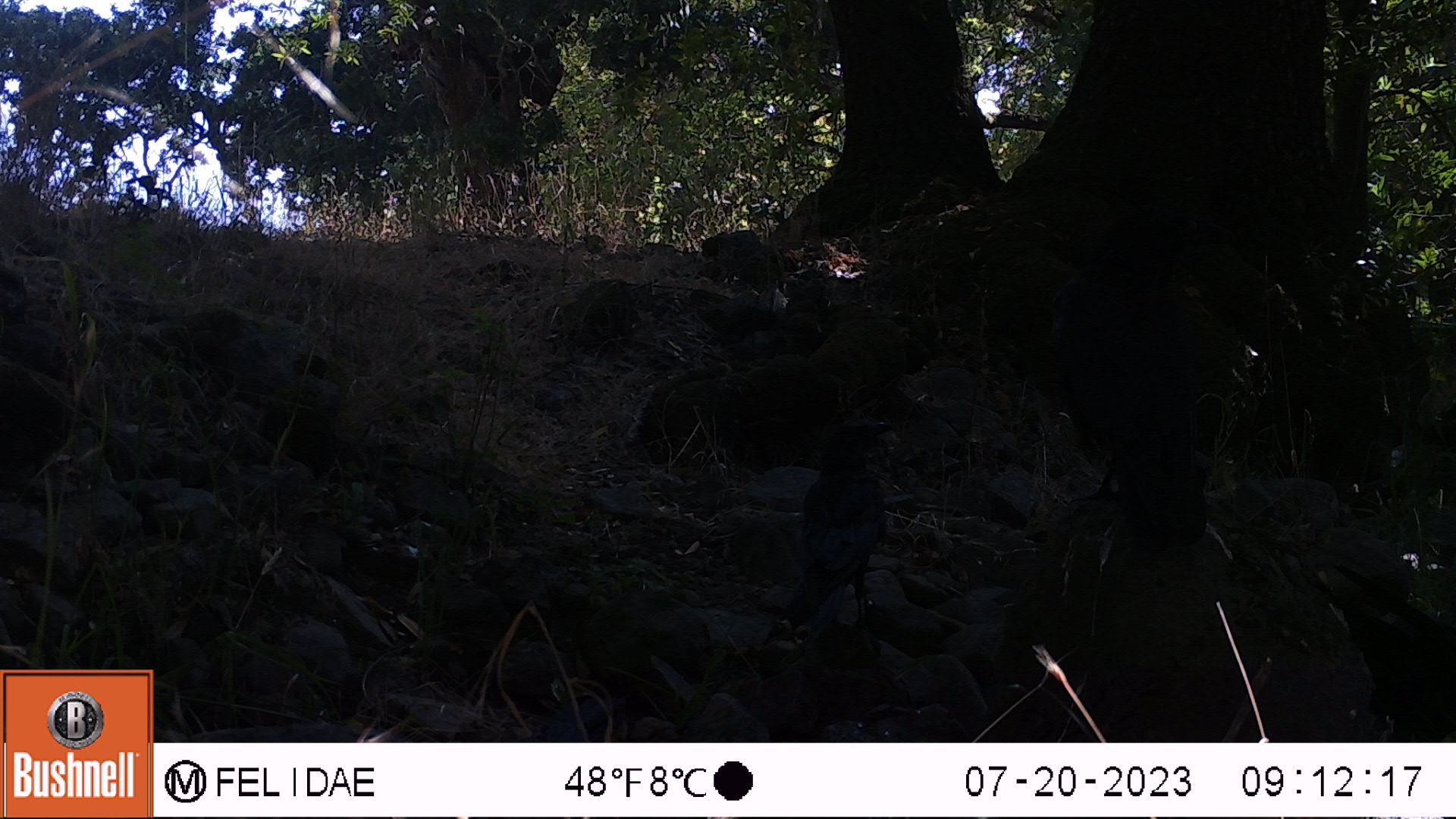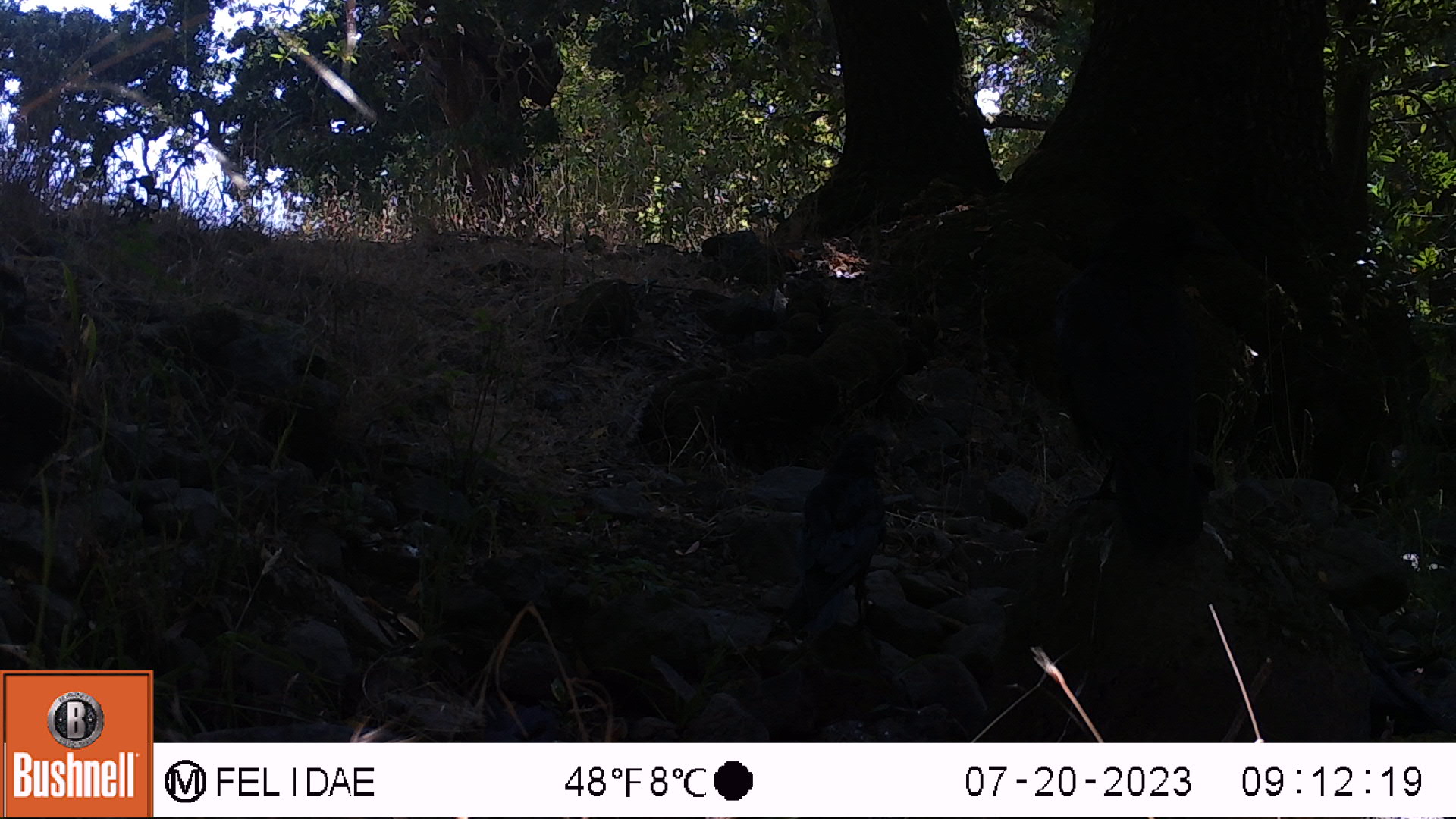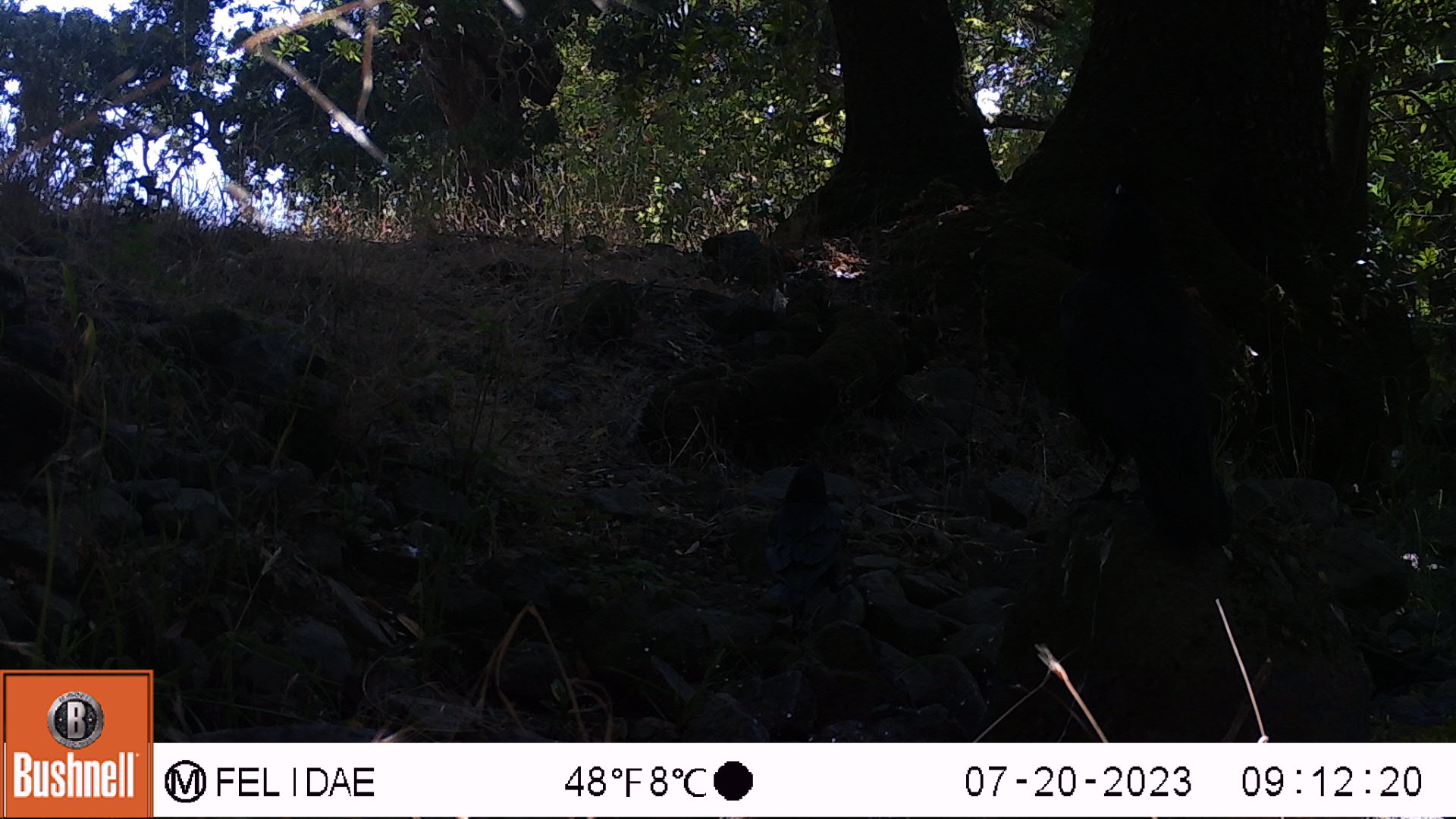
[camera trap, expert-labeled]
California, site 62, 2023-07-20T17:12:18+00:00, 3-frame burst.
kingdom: Animalia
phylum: Chordata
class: Aves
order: Passeriformes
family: Corvidae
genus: Corvus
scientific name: Corvus brachyrhynchos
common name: american crow